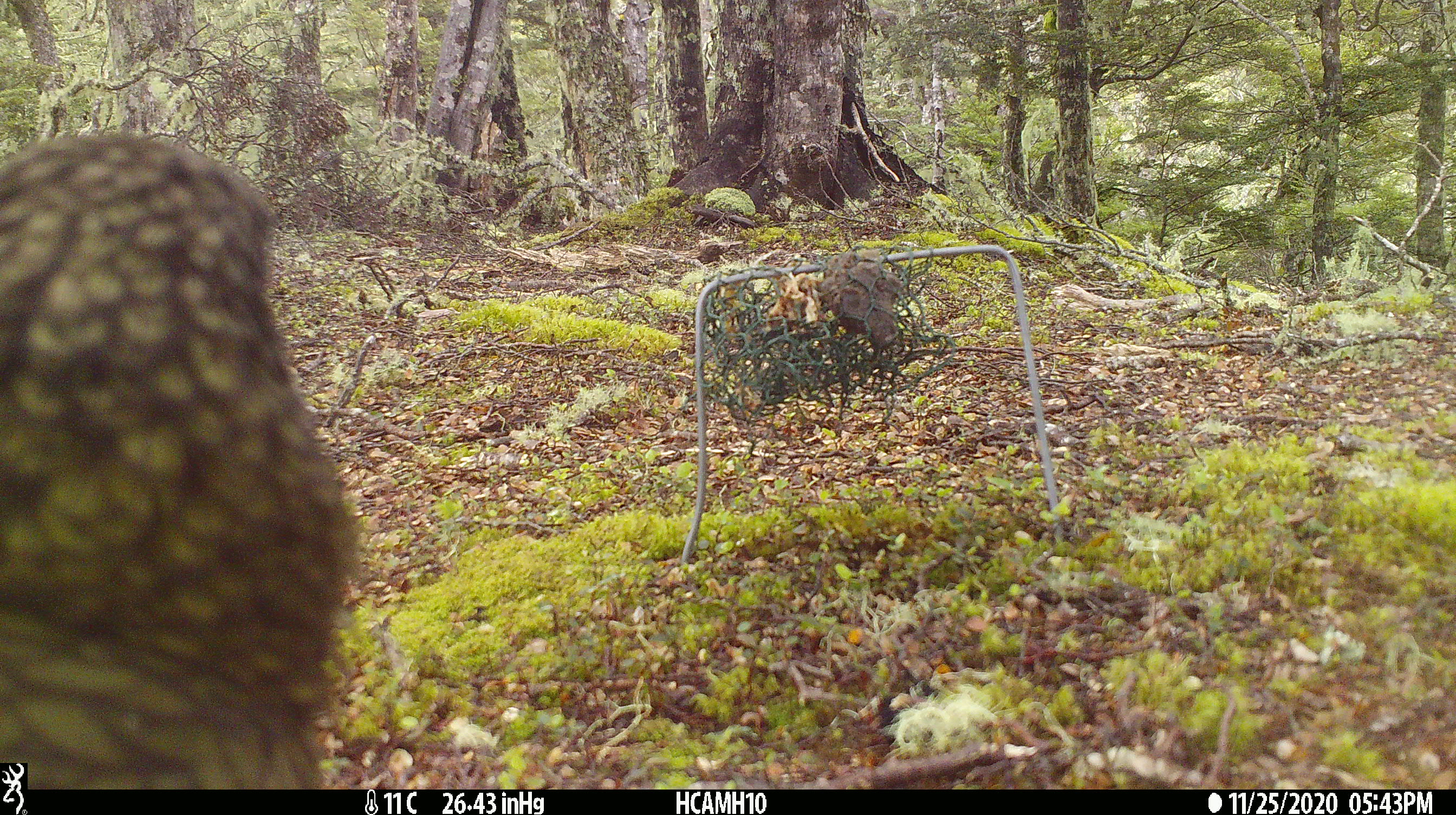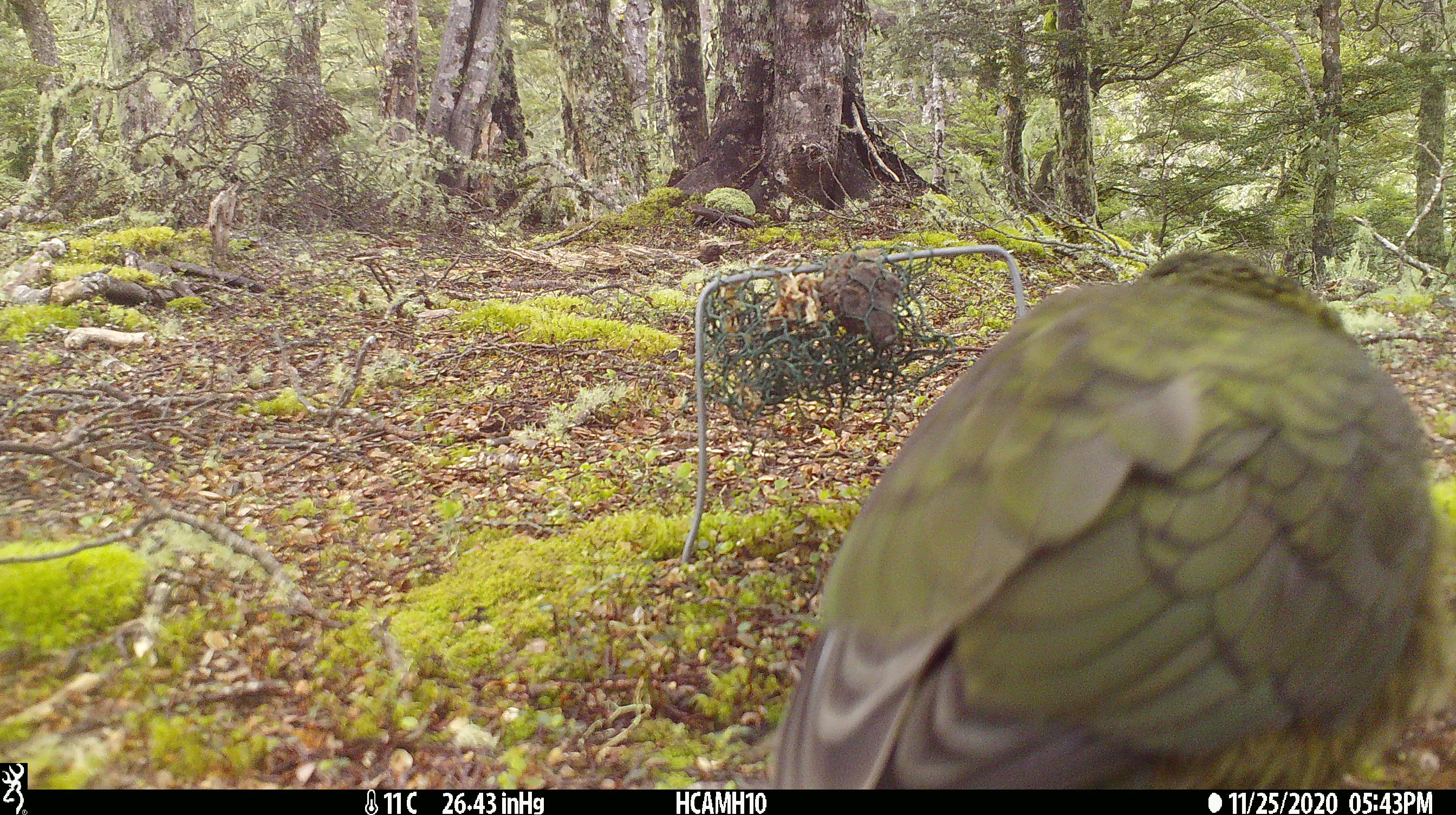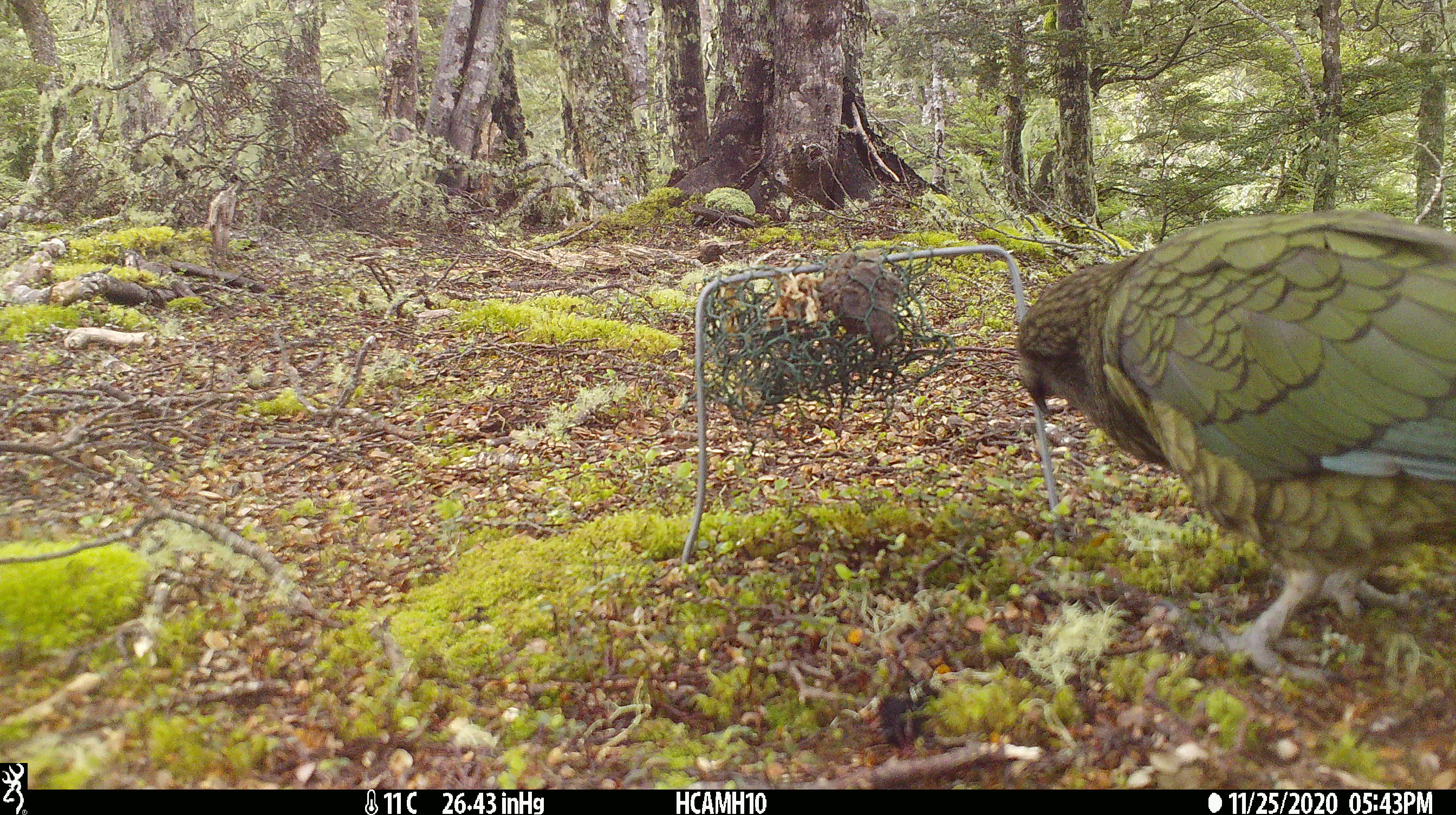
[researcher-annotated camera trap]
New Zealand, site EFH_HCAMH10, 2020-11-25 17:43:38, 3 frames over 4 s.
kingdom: Animalia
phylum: Chordata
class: Aves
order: Psittaciformes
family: Strigopidae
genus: Nestor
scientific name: Nestor notabilis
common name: kea